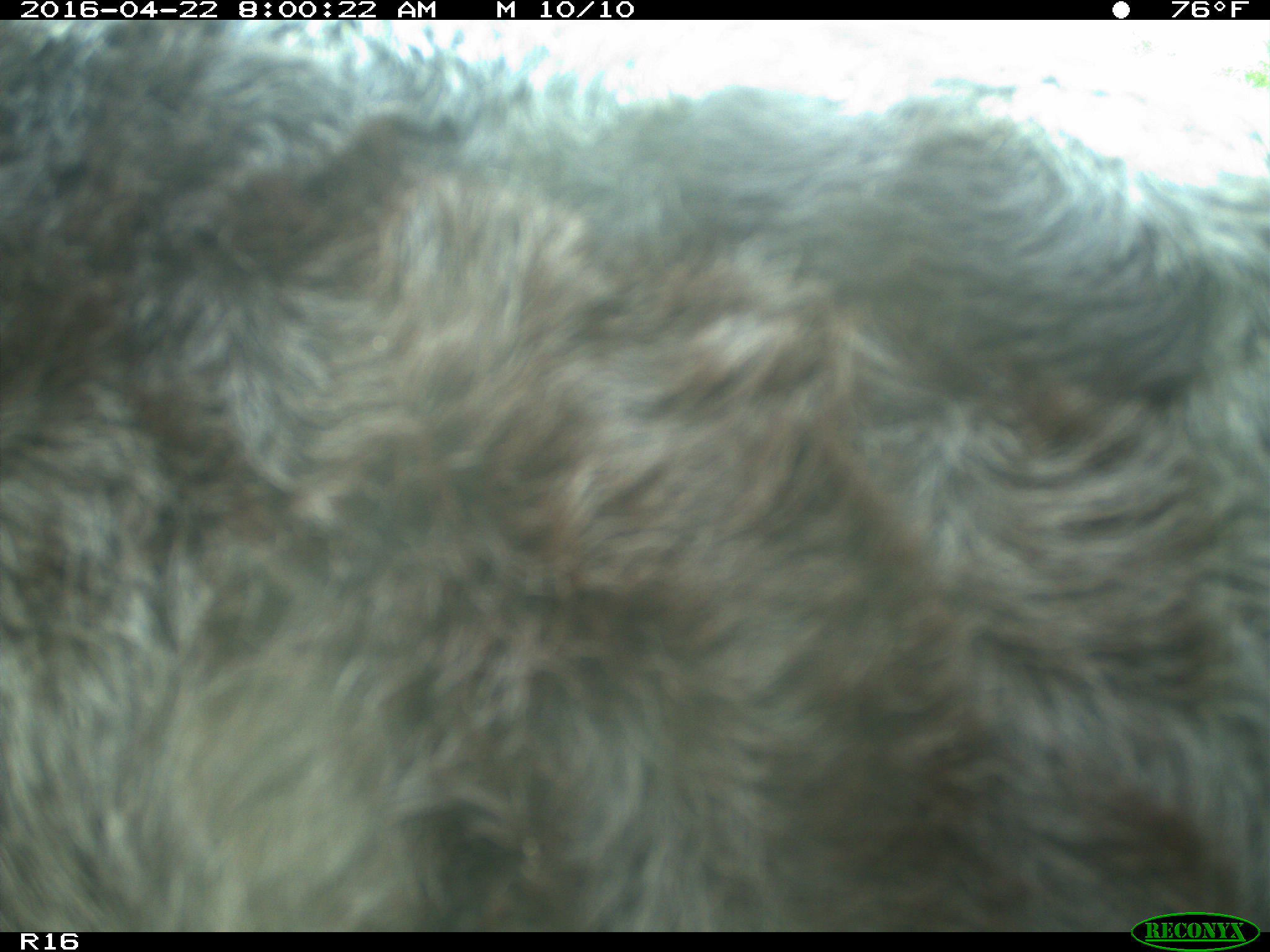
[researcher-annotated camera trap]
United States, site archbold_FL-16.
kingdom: Animalia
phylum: Chordata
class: Mammalia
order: Artiodactyla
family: Bovidae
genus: Bos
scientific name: Bos taurus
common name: domestic cow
Bos taurus (domestic cow).